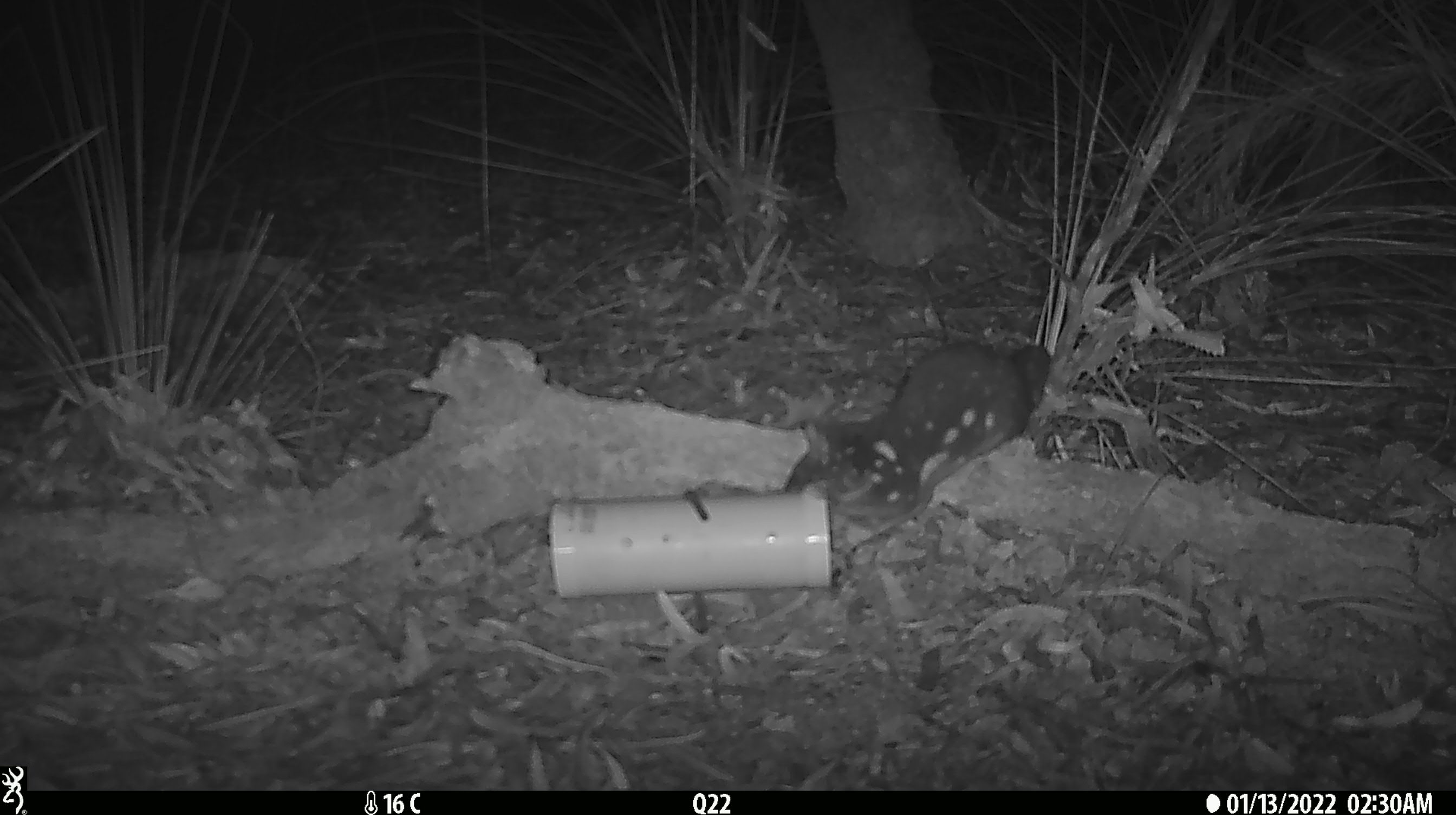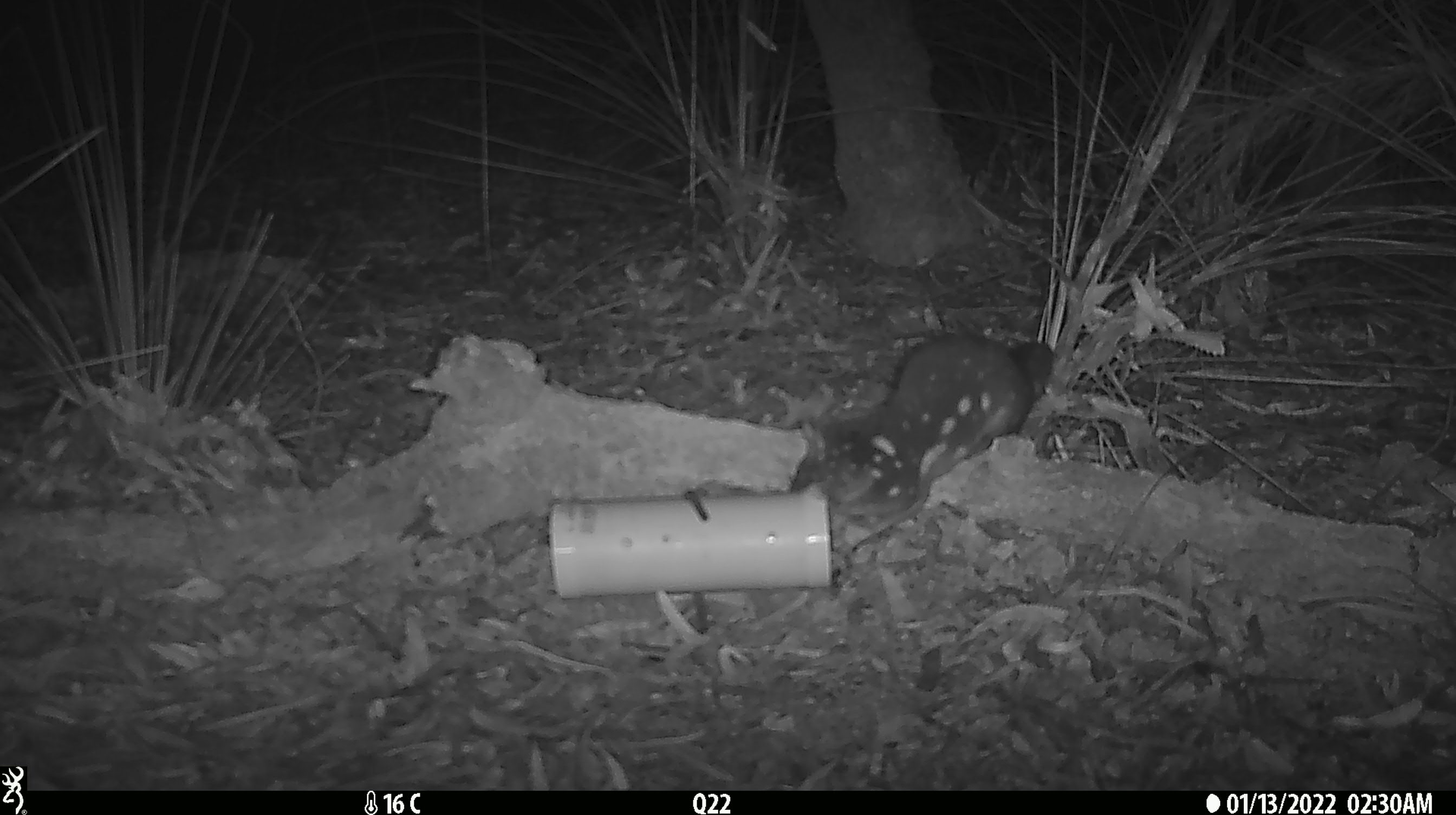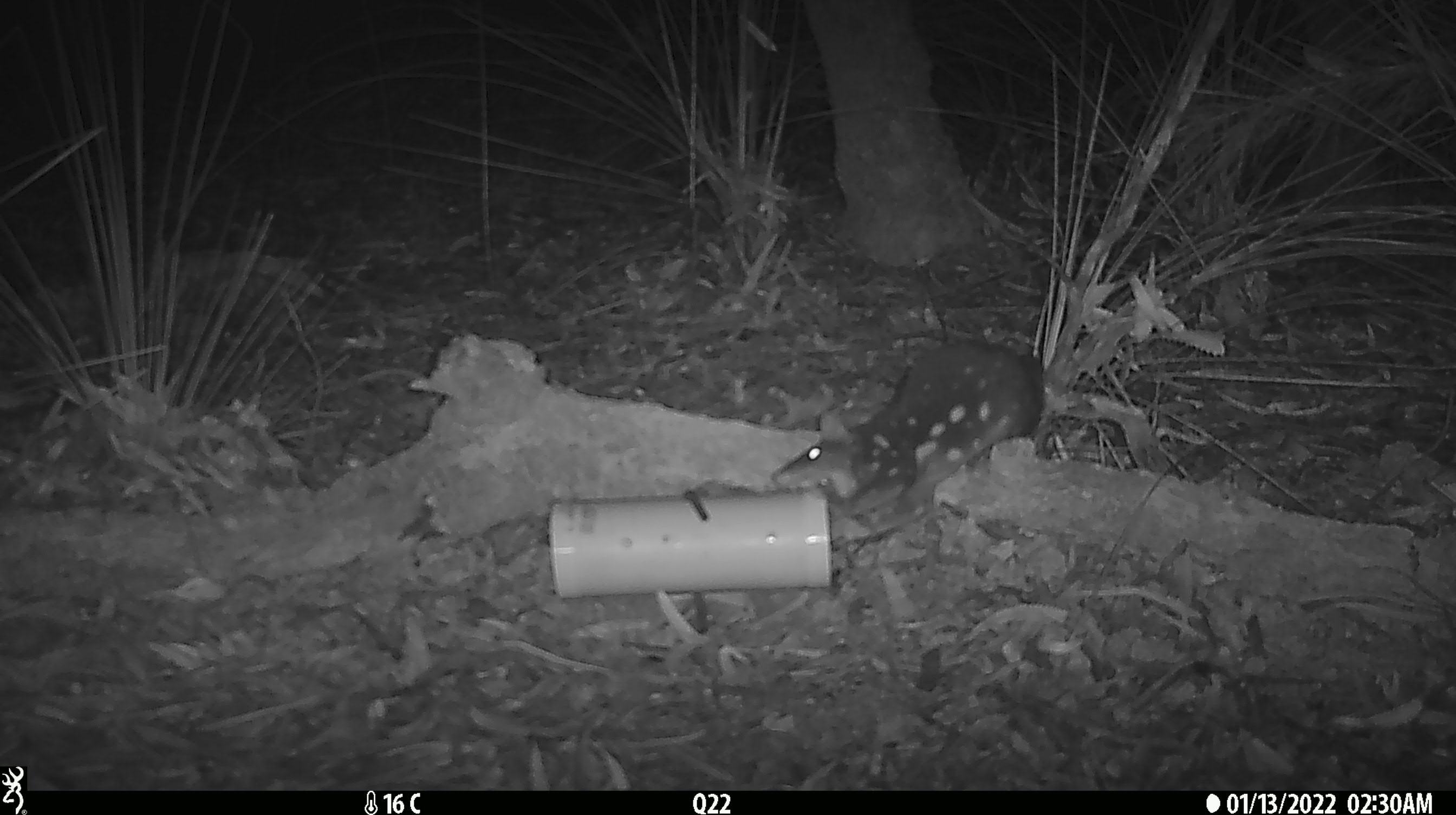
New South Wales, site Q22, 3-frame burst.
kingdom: Animalia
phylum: Chordata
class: Mammalia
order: Dasyuromorphia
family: Dasyuridae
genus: Dasyurus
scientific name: Dasyurus maculatus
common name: spotted-tailed quoll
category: quoll